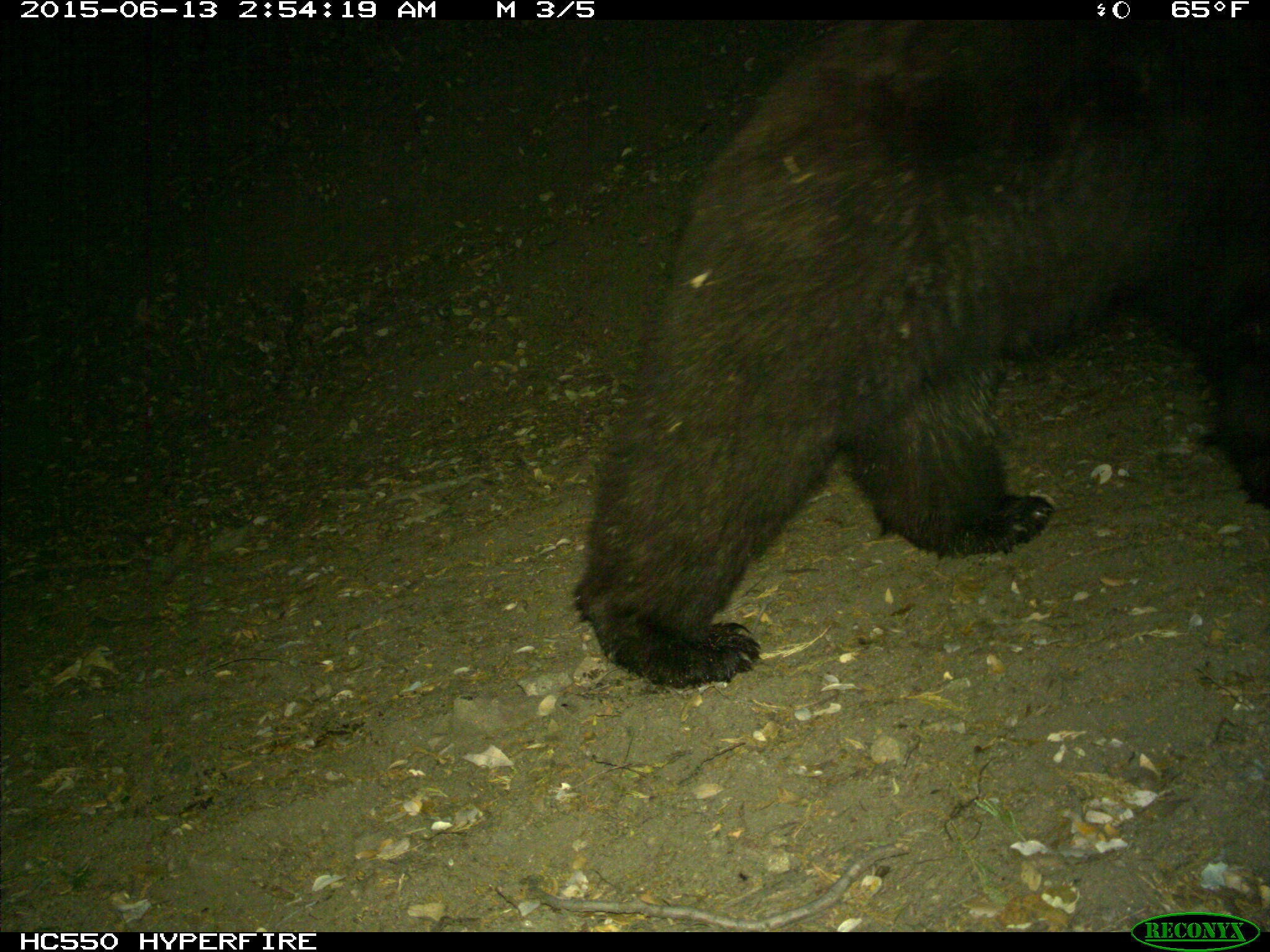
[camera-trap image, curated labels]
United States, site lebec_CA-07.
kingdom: Animalia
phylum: Chordata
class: Mammalia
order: Carnivora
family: Ursidae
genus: Ursus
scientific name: Ursus americanus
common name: american black bear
Ursus americanus (american black bear).